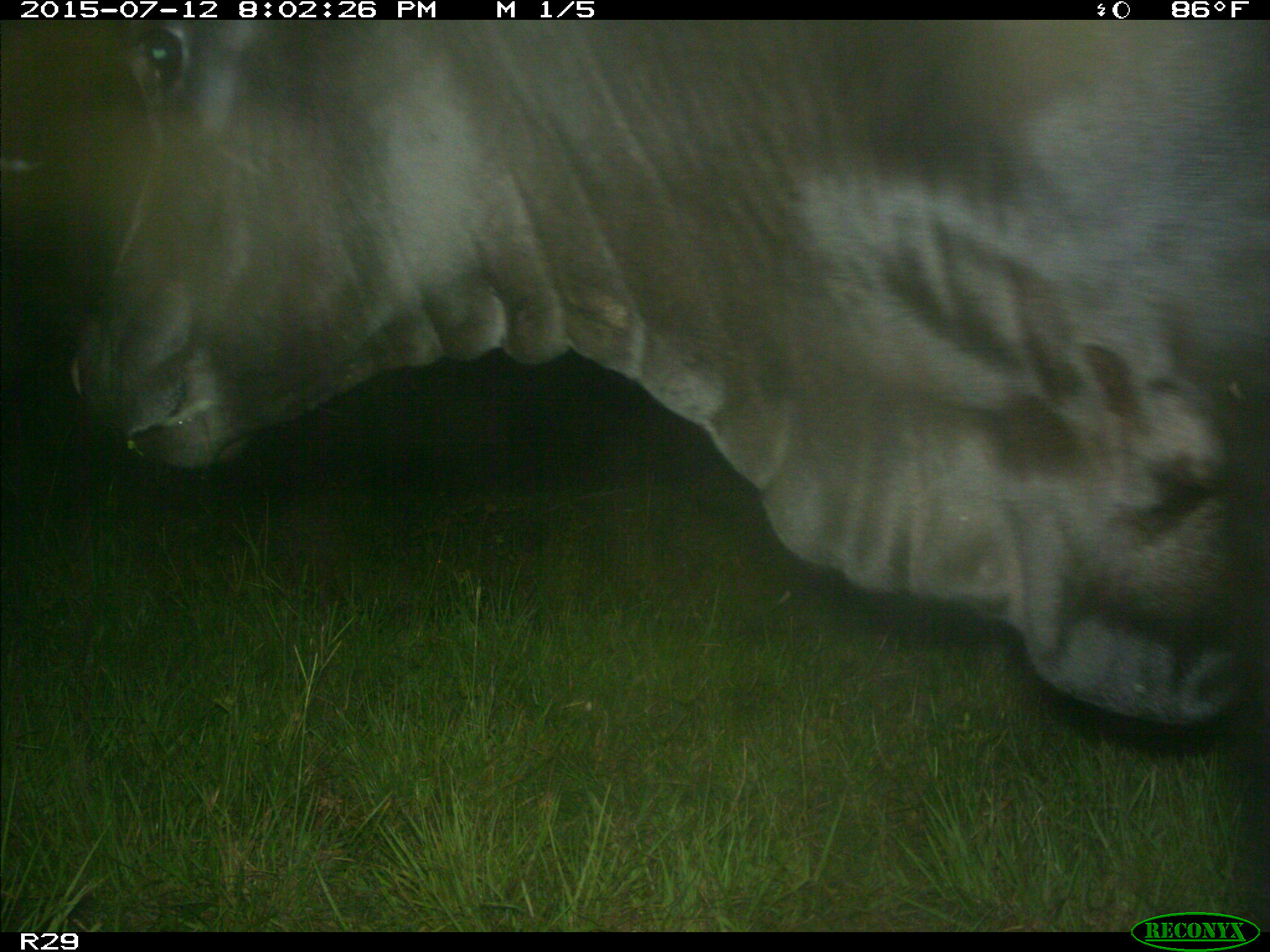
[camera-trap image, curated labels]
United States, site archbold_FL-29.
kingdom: Animalia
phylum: Chordata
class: Mammalia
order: Artiodactyla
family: Bovidae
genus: Bos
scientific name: Bos taurus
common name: domestic cow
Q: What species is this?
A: Bos taurus (domestic cow).